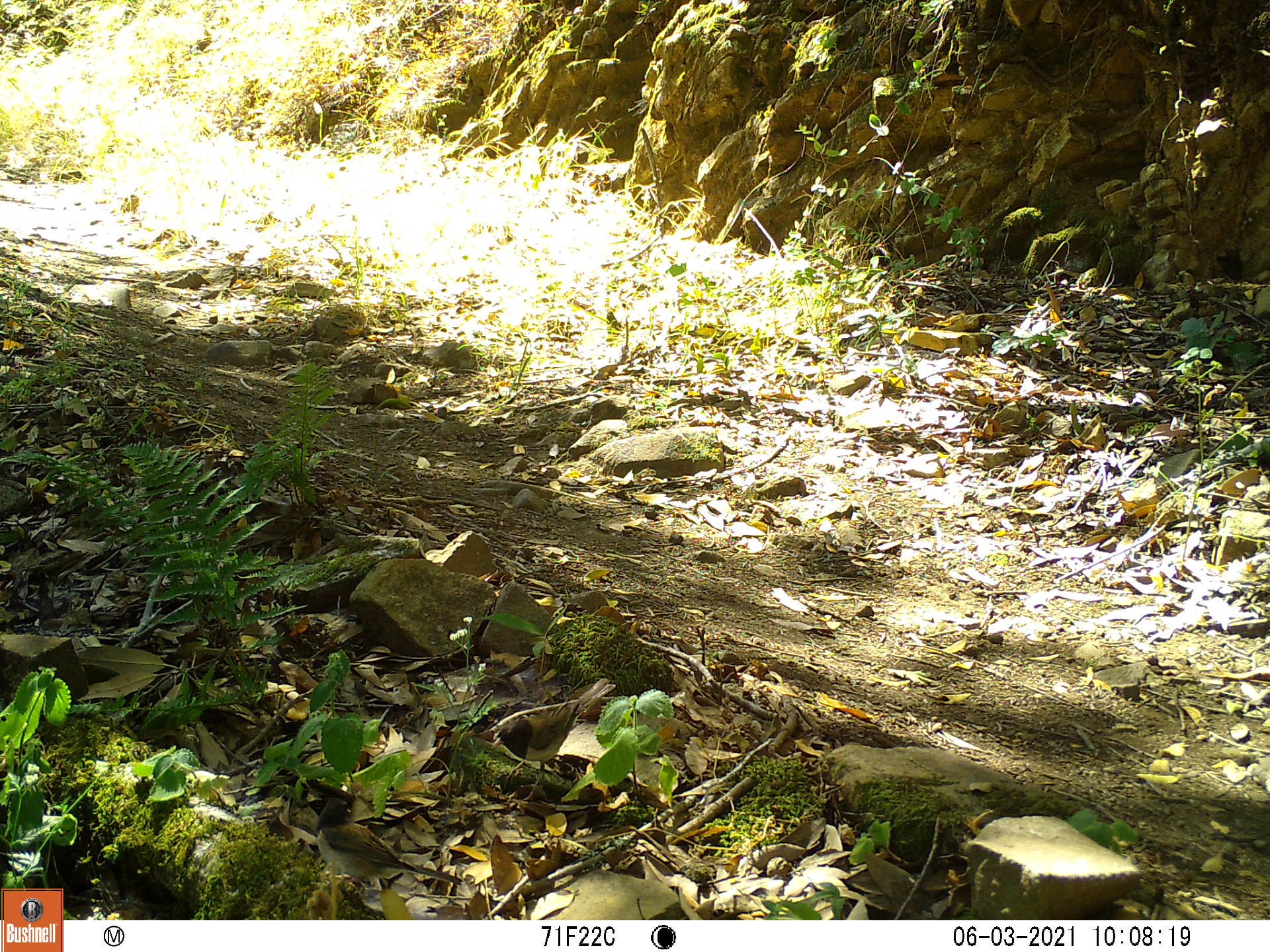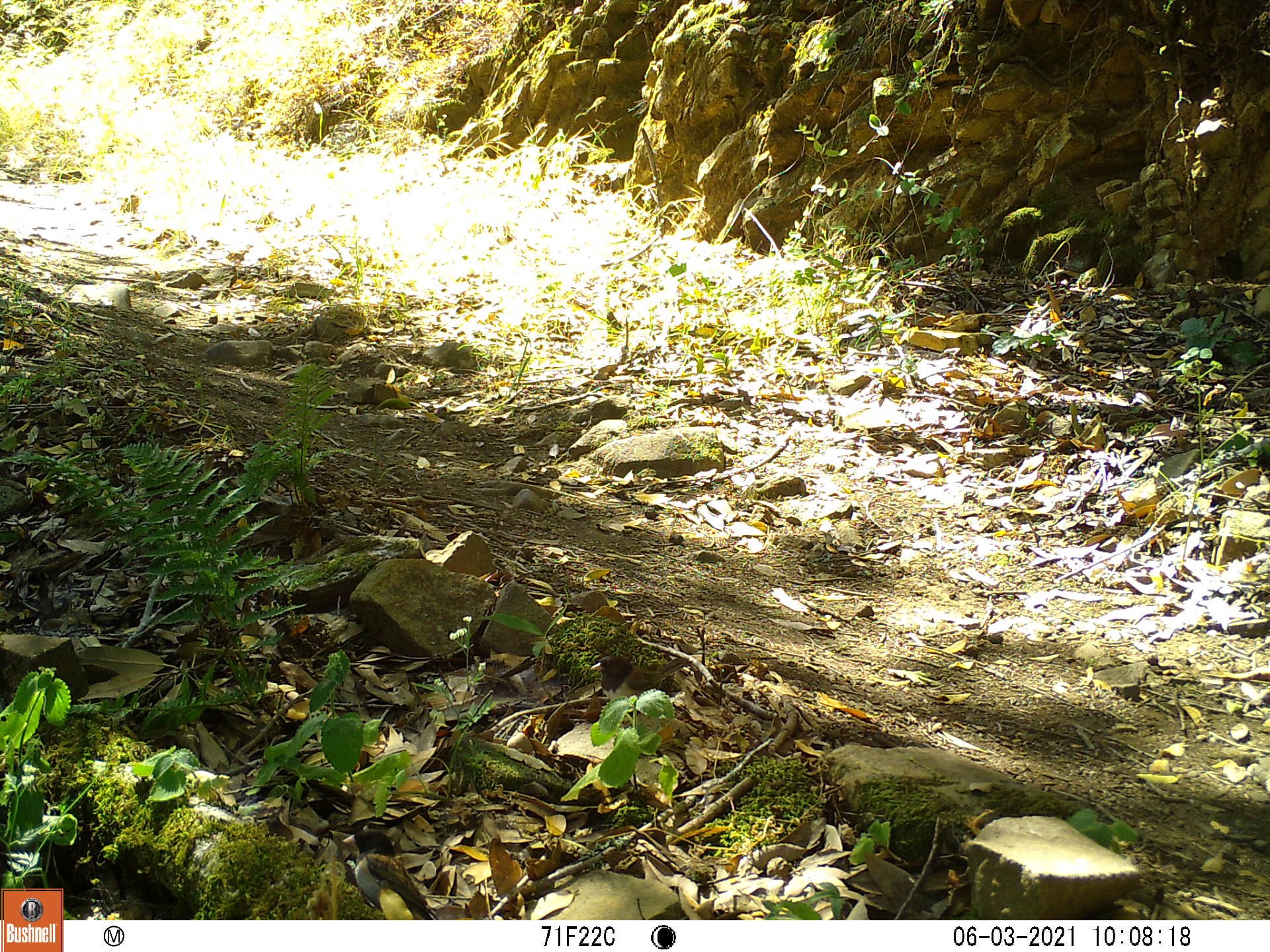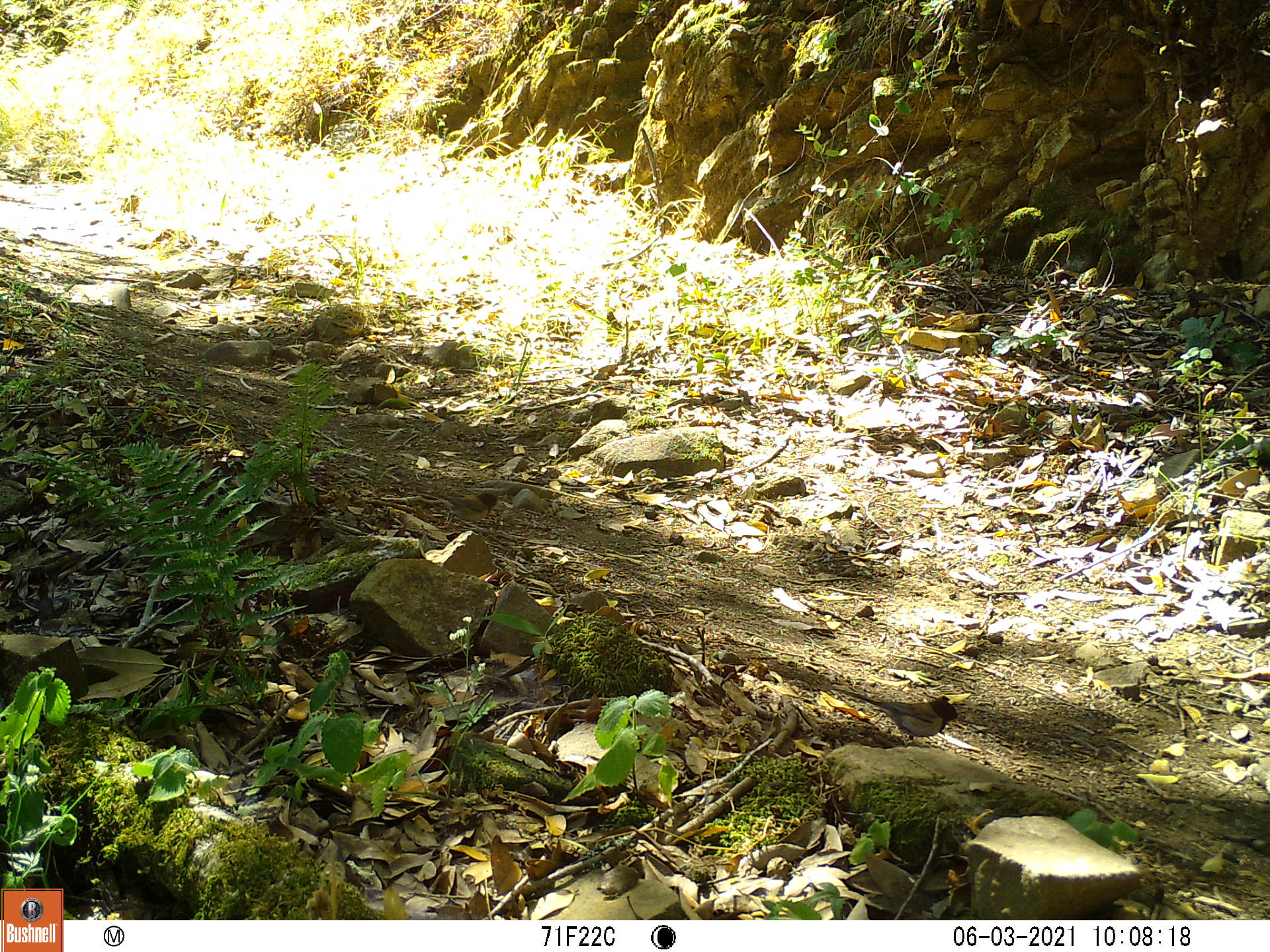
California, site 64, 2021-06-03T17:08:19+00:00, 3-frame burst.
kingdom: Animalia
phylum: Chordata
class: Aves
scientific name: Aves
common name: bird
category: unknown bird